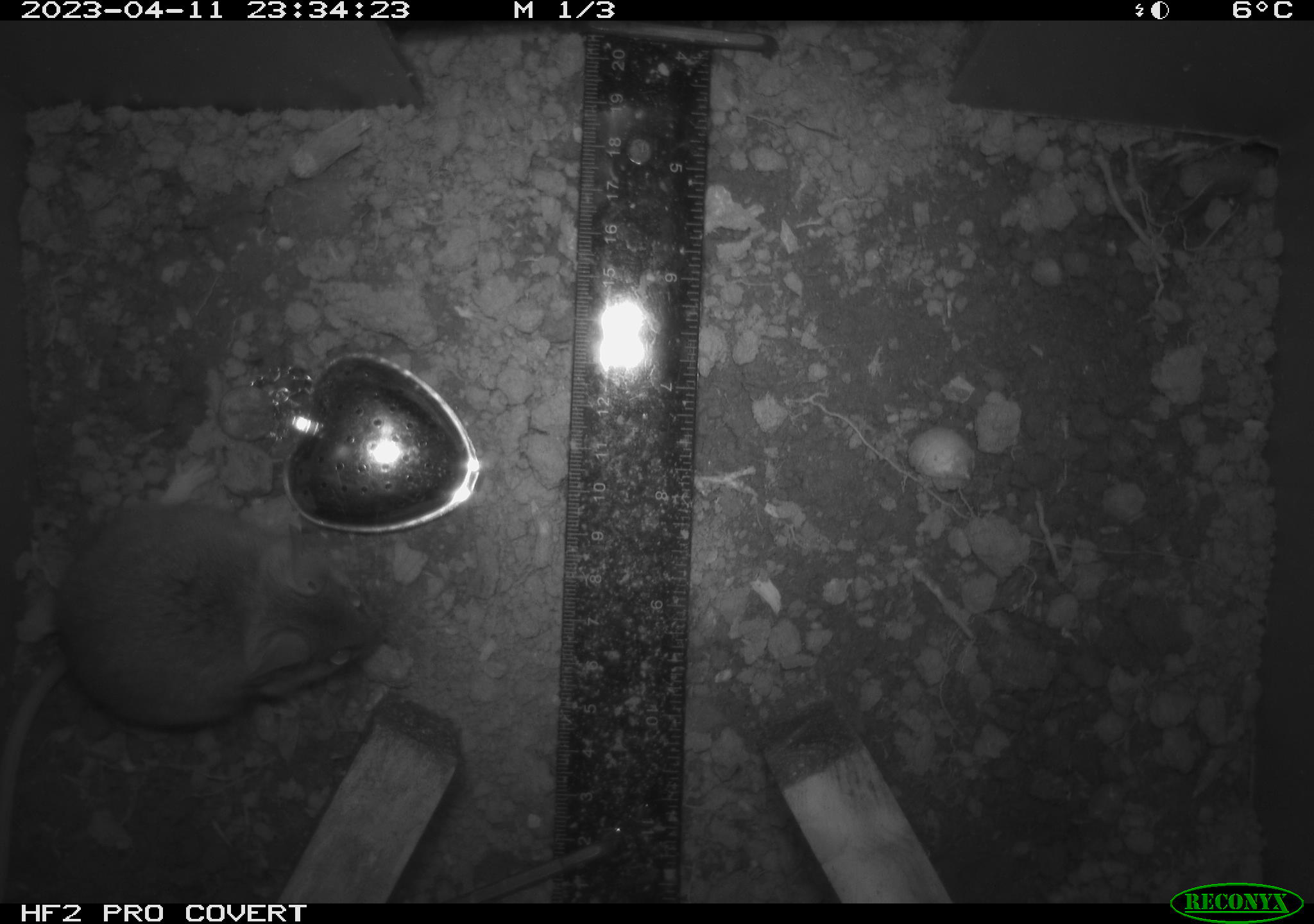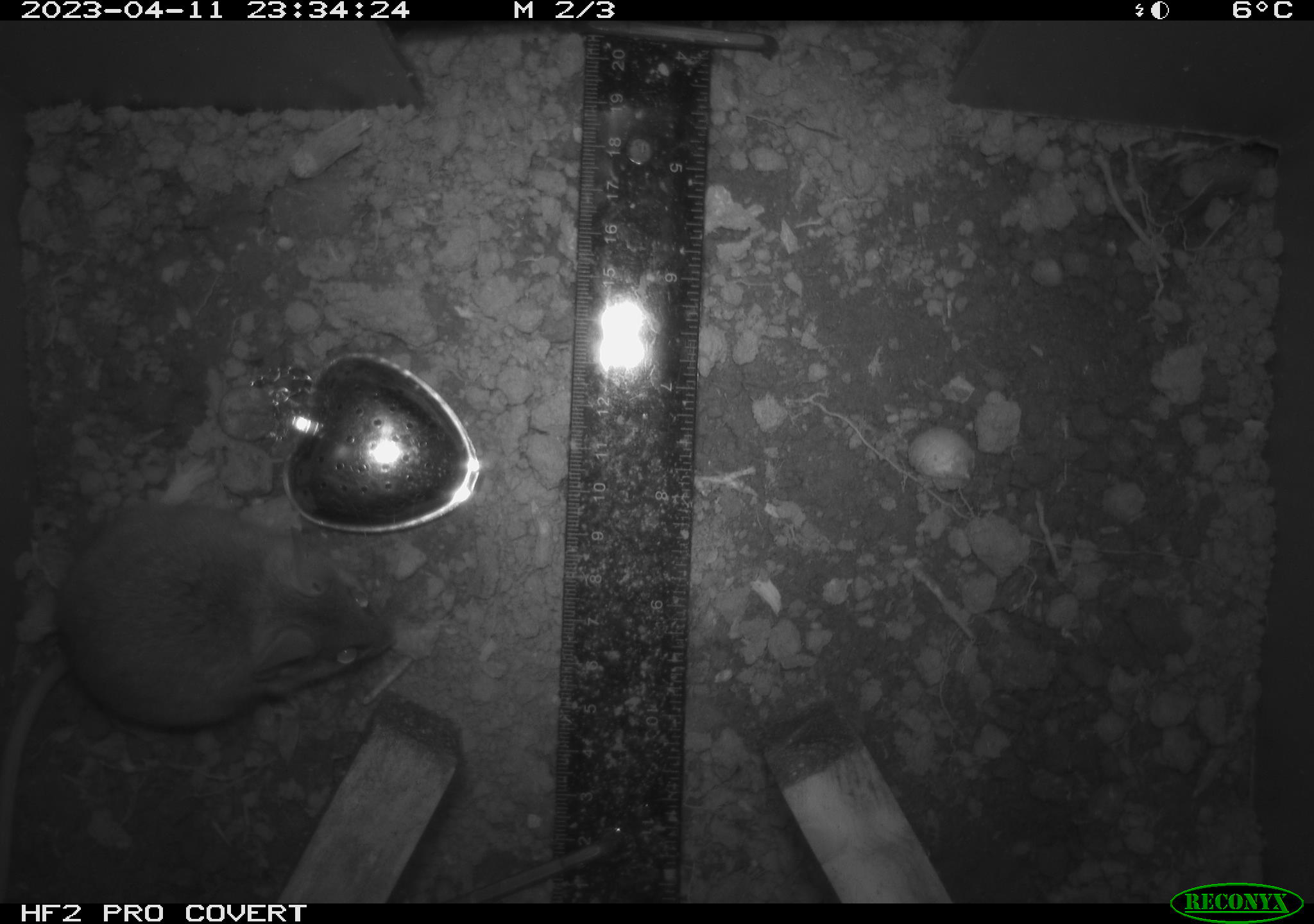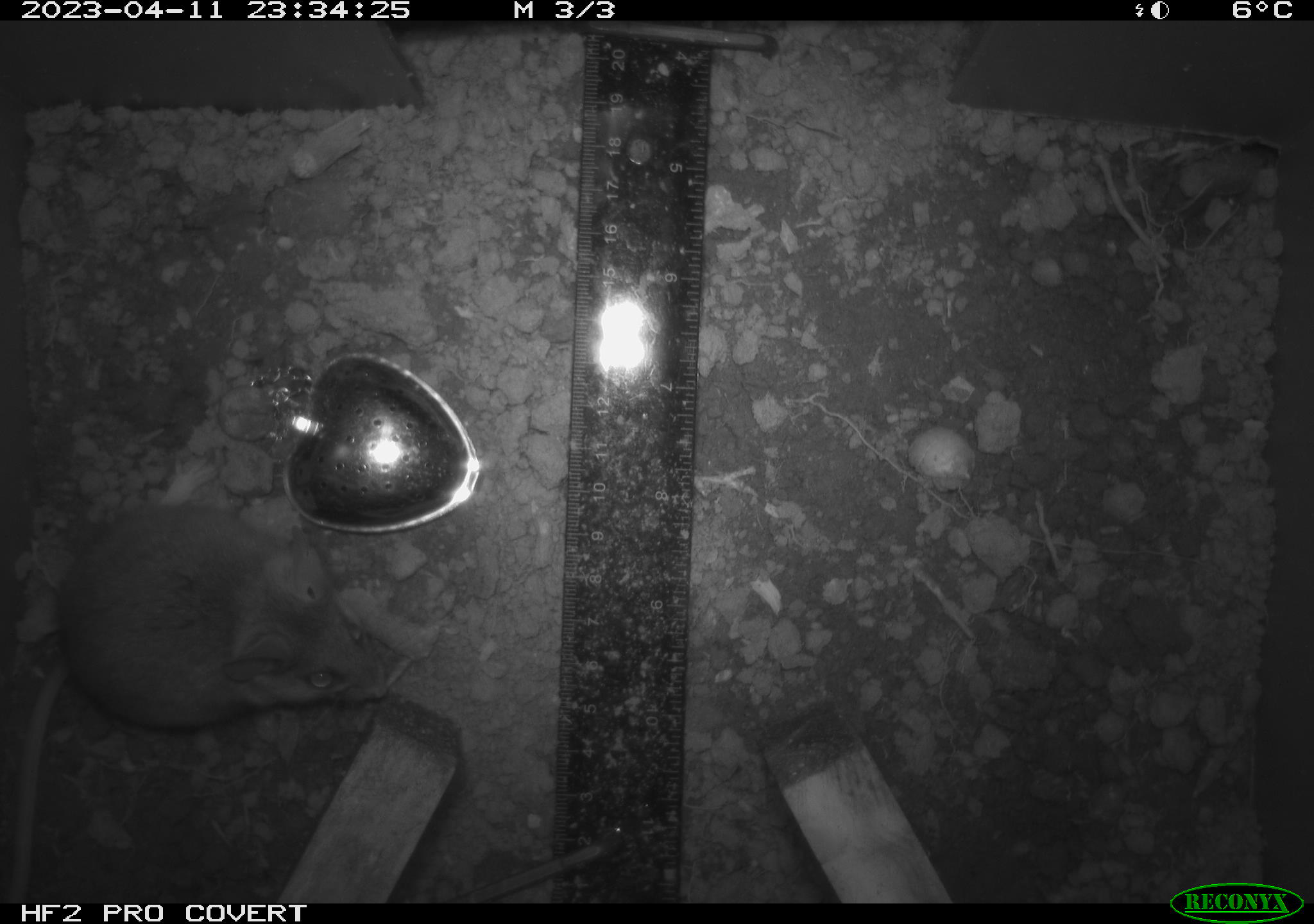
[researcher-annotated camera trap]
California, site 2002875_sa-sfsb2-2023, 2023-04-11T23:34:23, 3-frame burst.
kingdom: Animalia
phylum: Chordata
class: Mammalia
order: Rodentia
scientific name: Rodentia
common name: mouse species